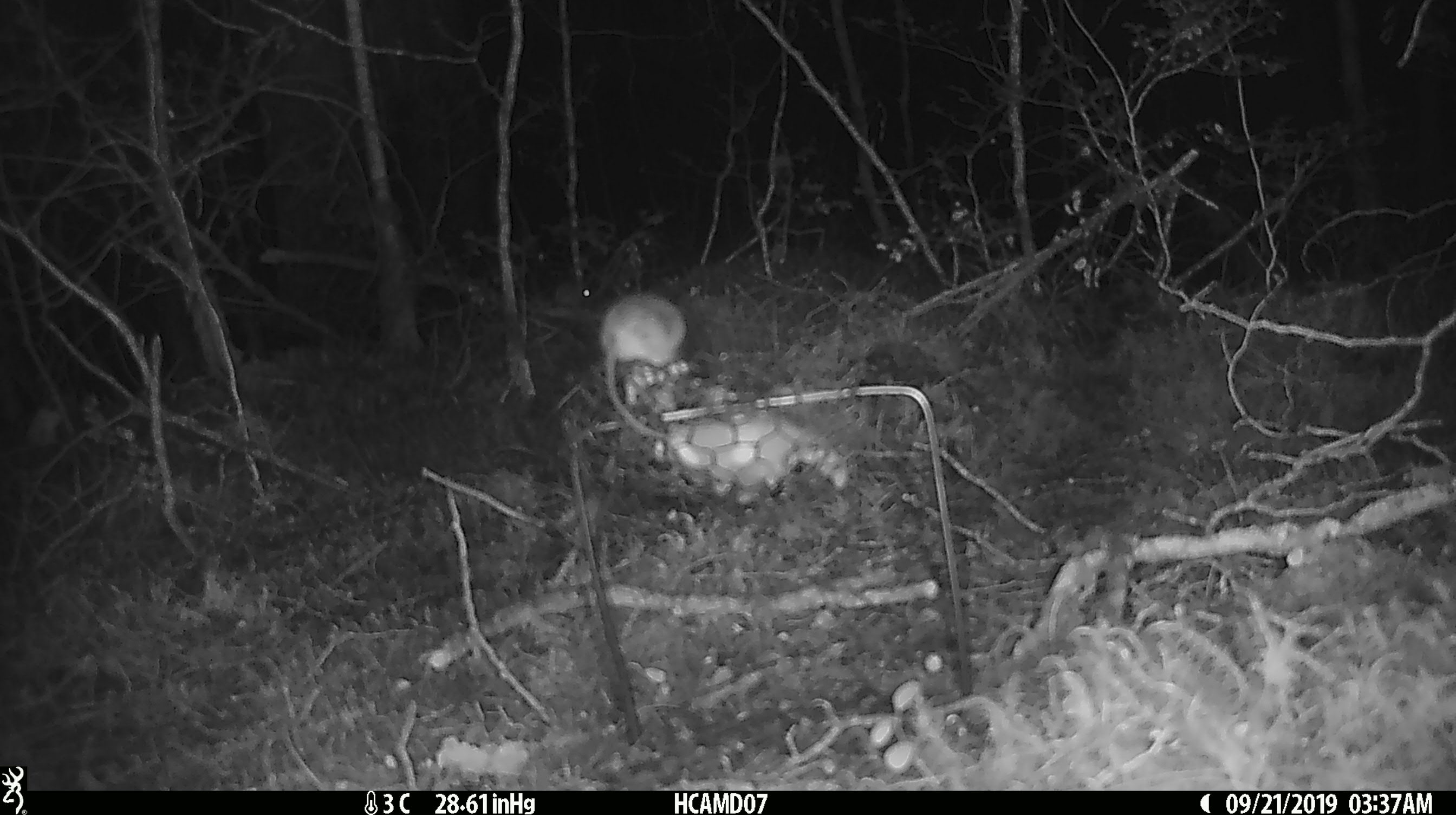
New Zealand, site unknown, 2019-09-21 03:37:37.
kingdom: Animalia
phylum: Chordata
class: Mammalia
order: Rodentia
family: Muridae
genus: Mus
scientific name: Mus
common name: mouse